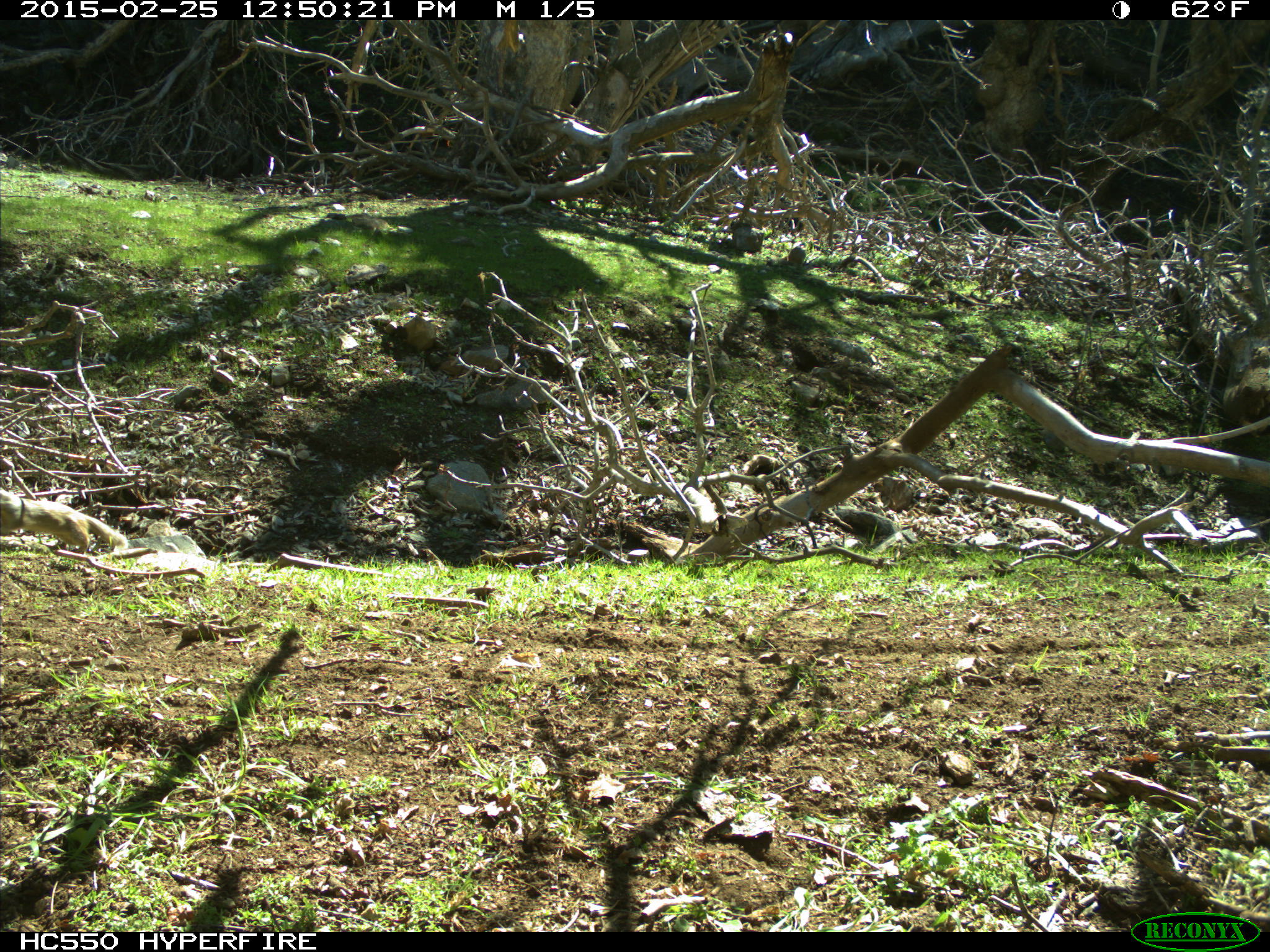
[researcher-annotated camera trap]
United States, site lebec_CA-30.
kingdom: Animalia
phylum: Chordata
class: Mammalia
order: Rodentia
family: Sciuridae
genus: Otospermophilus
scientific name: Otospermophilus beecheyi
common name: california ground squirrel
Otospermophilus beecheyi (california ground squirrel).